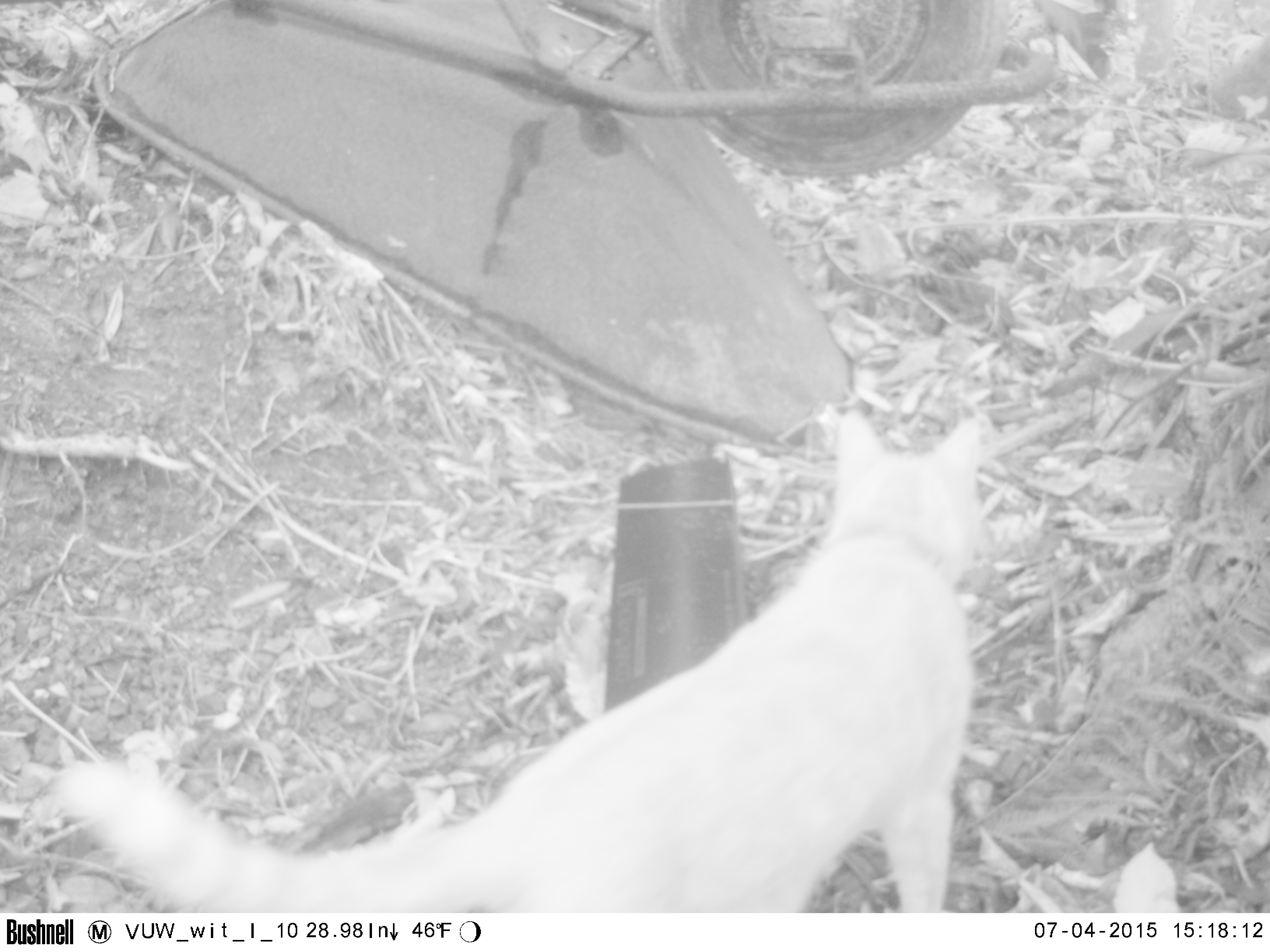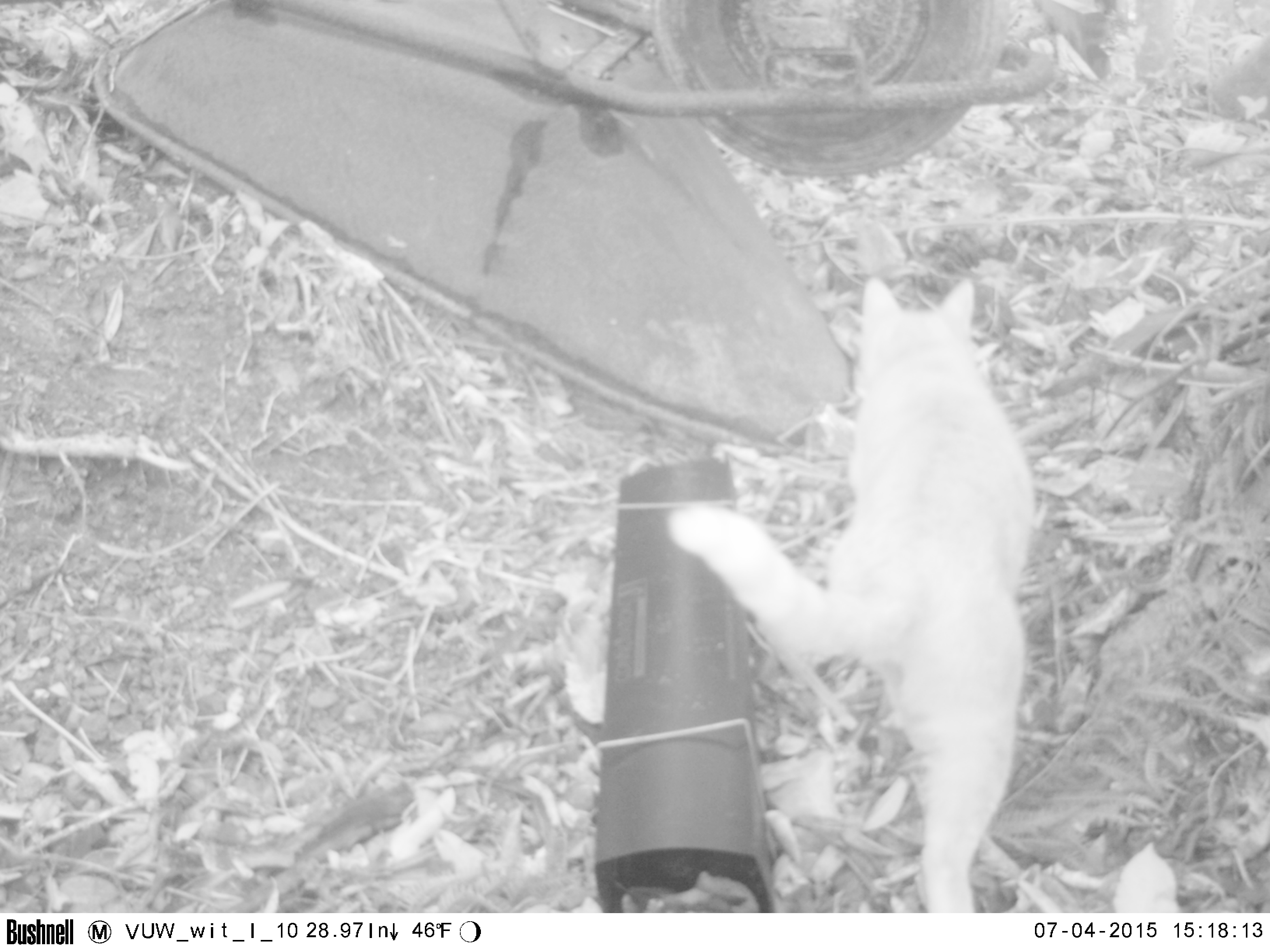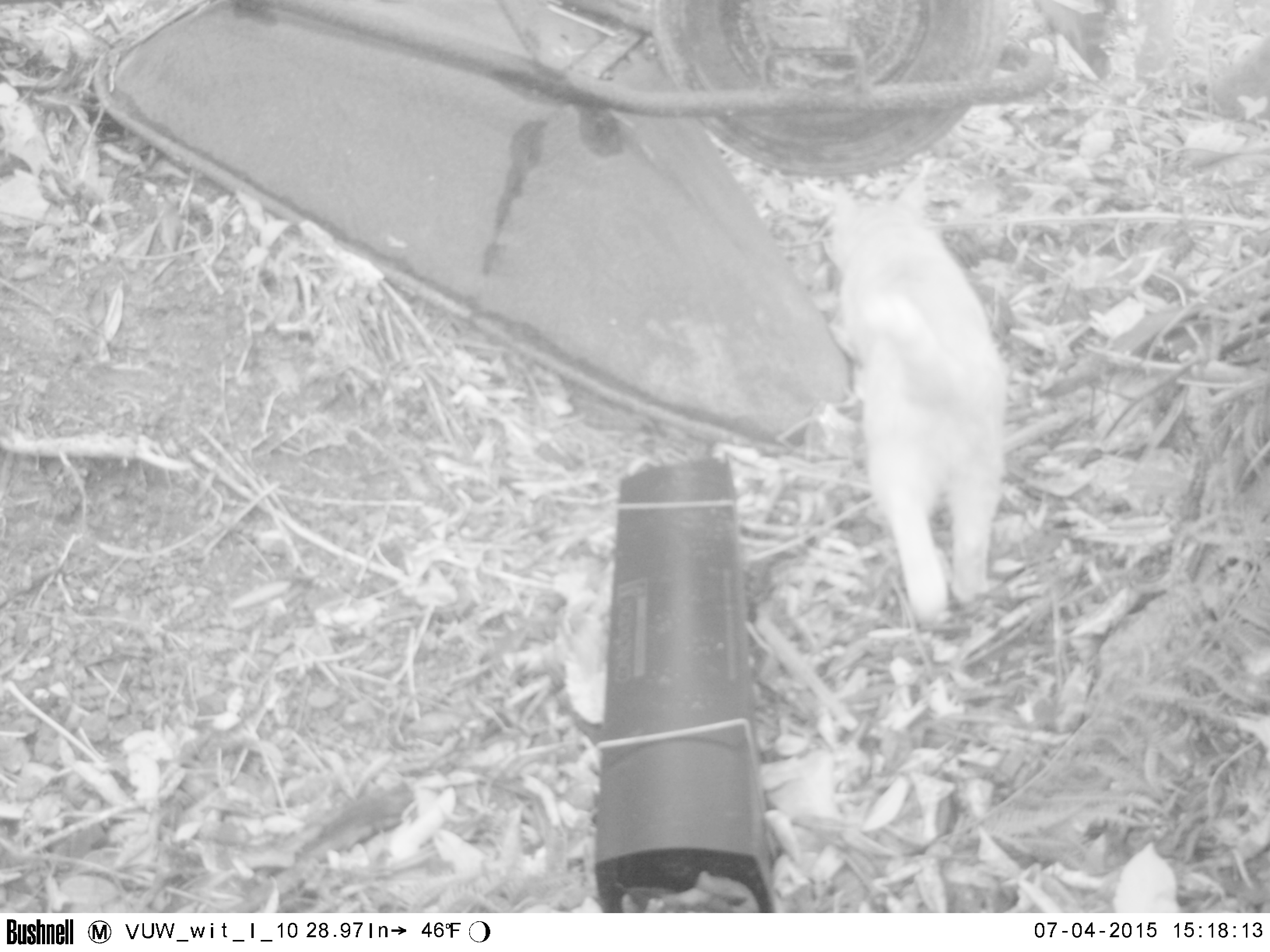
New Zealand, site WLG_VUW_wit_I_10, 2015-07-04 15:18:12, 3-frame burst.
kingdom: Animalia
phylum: Chordata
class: Mammalia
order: Carnivora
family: Felidae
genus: Felis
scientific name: Felis catus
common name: domestic cat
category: cat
Cat (domestic cat) (Felis catus).